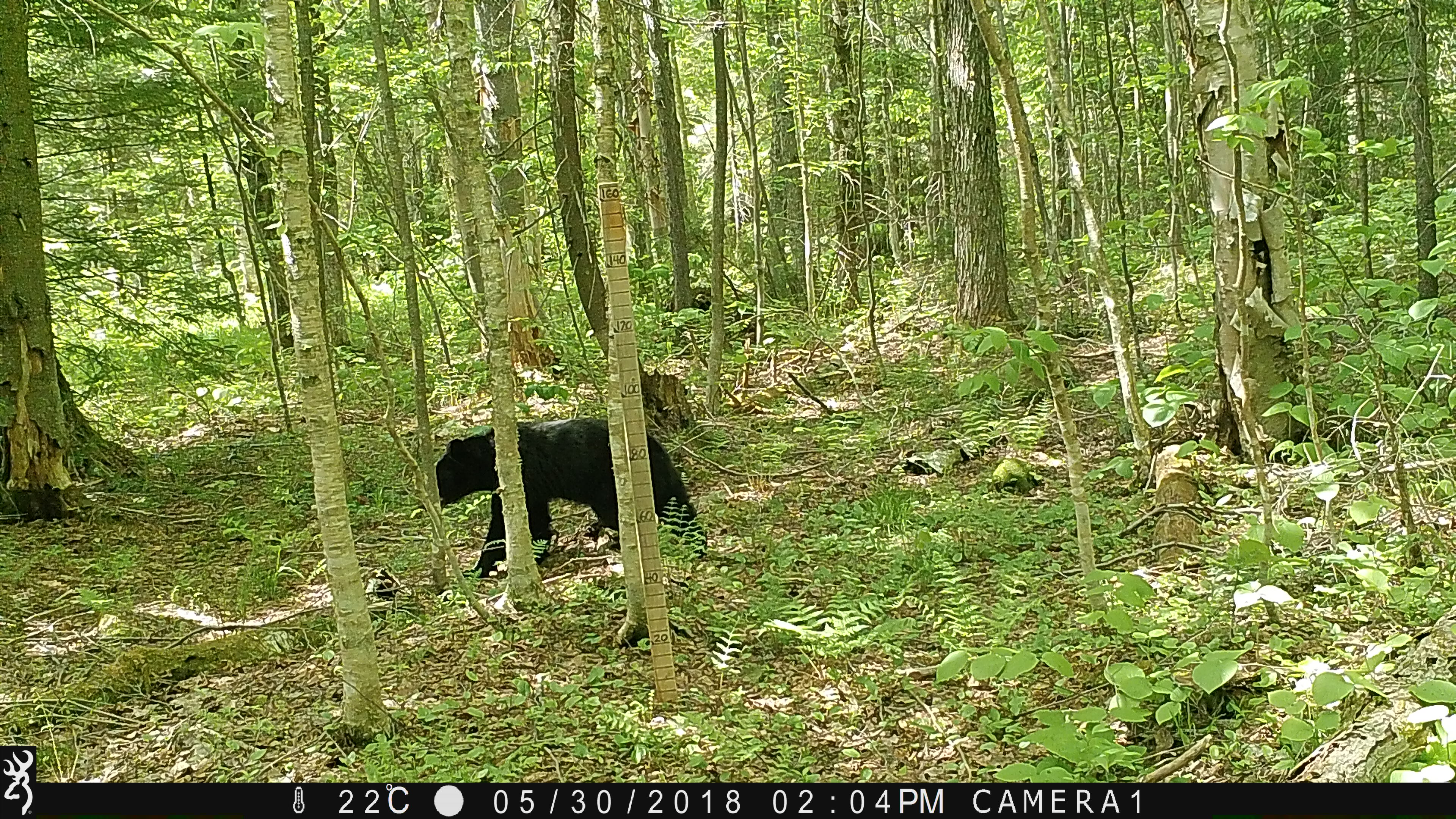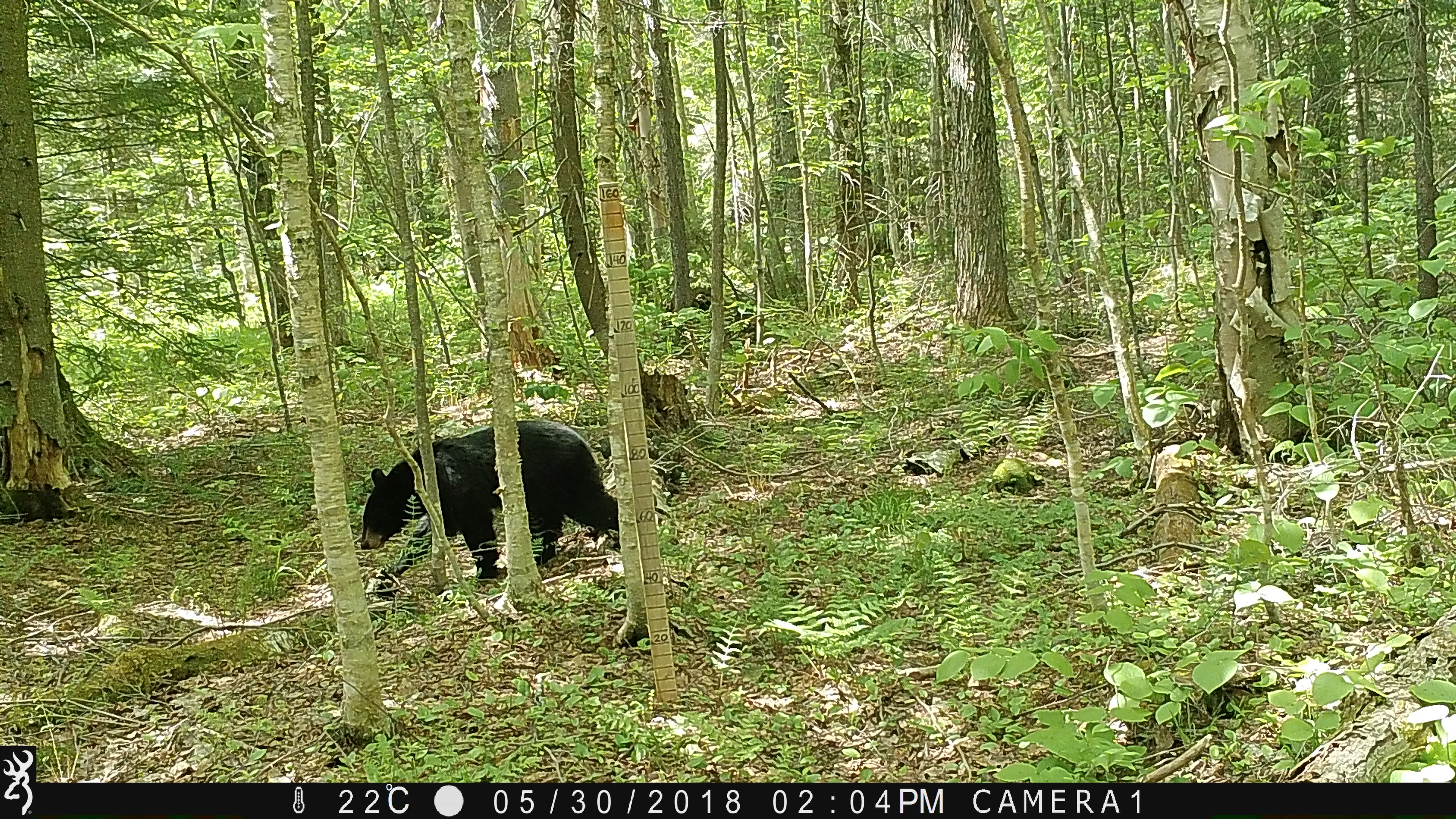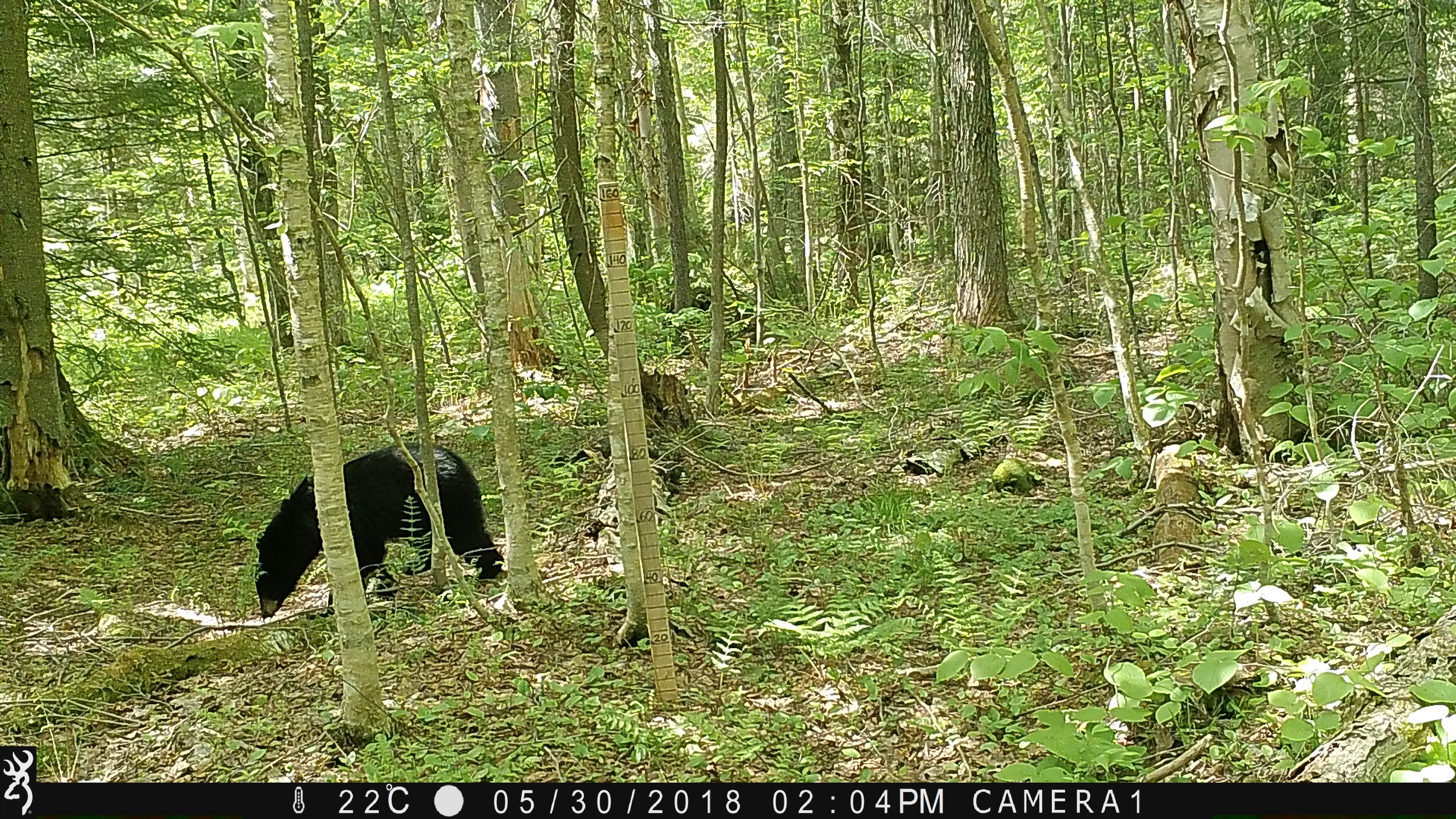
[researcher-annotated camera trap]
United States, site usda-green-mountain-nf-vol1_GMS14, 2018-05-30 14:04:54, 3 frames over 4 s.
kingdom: Animalia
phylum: Chordata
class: Mammalia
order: Carnivora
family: Ursidae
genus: Ursus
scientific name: Ursus americanus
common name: black bear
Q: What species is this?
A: Black bear (Ursus americanus).